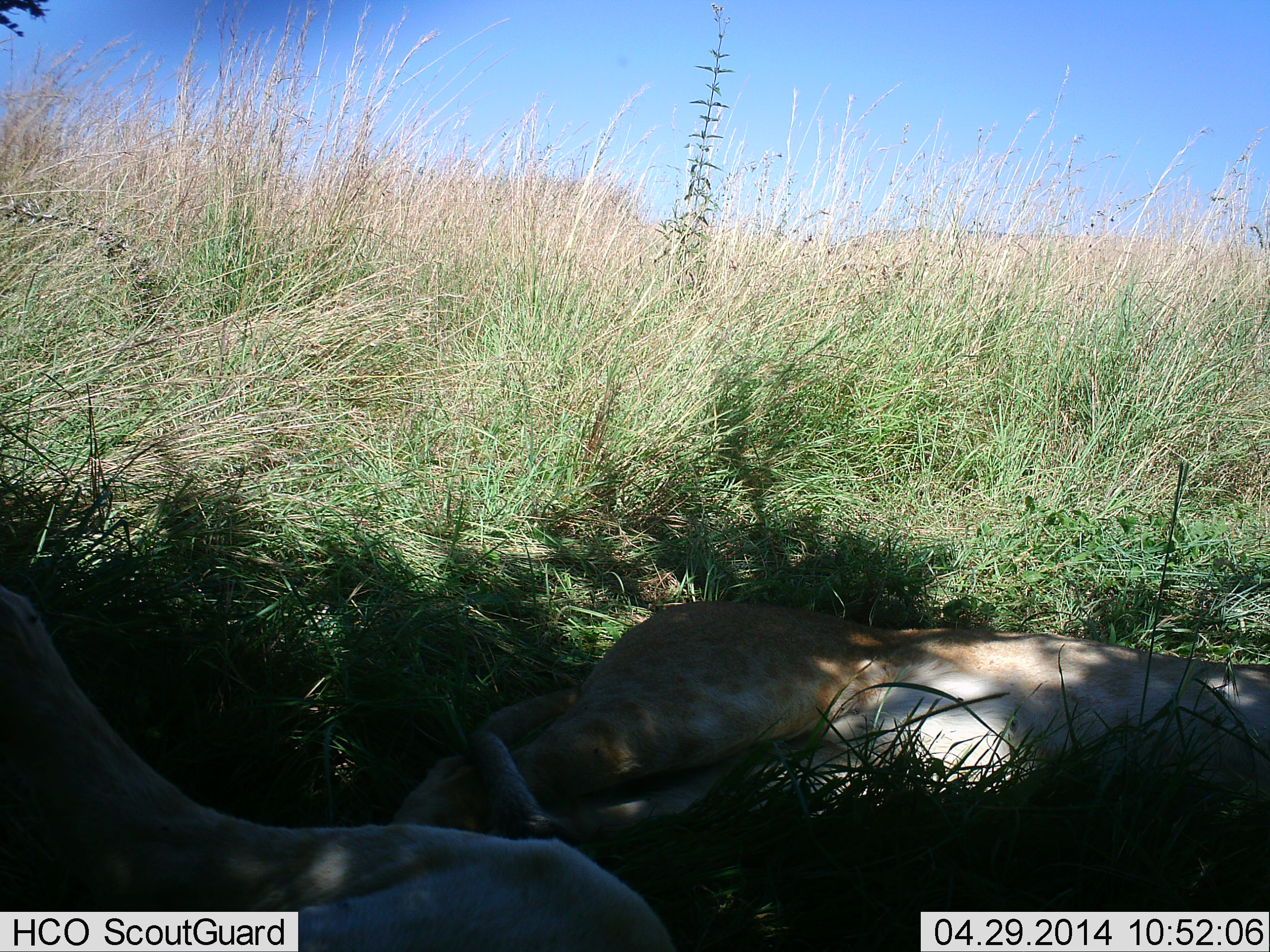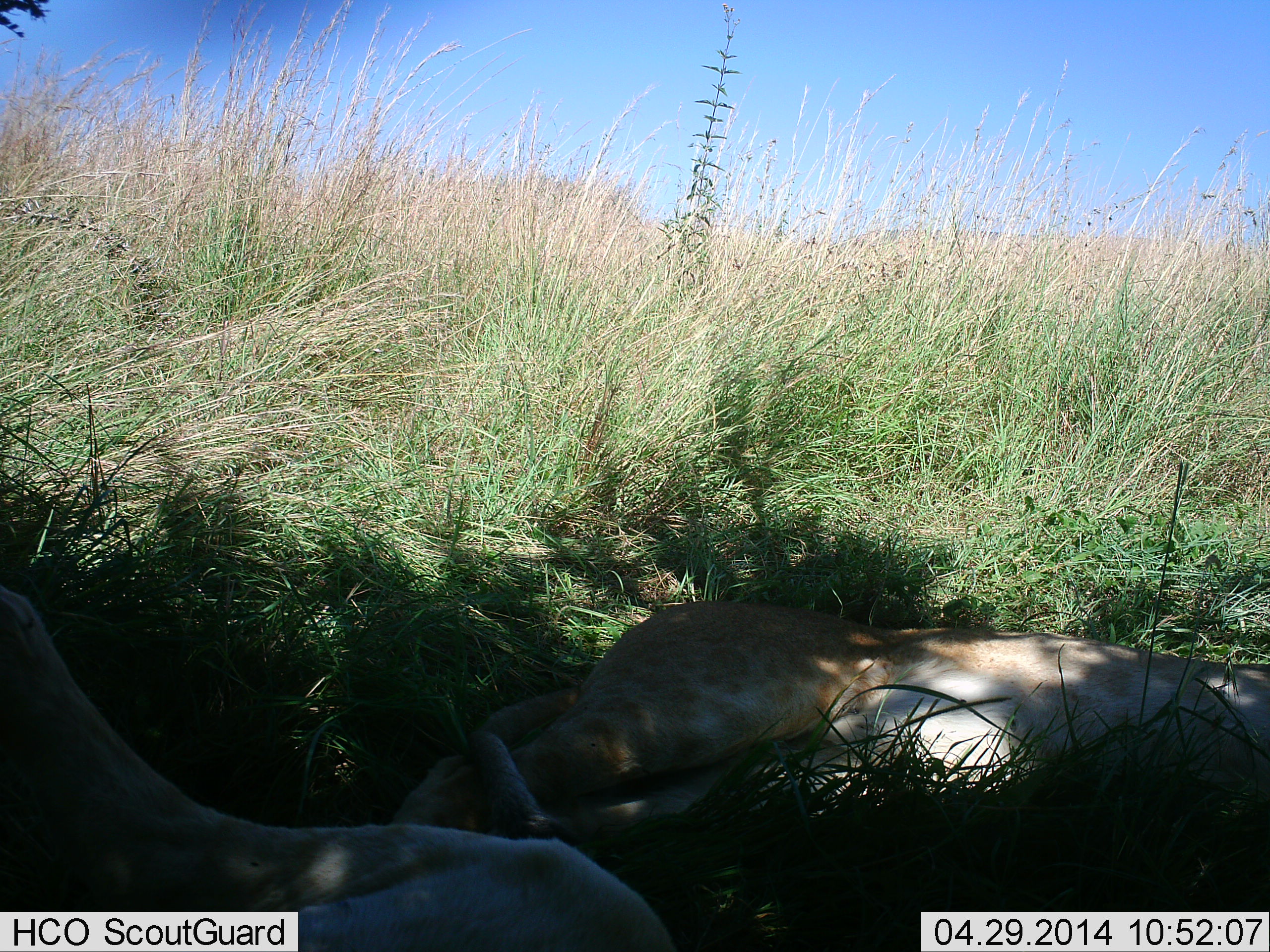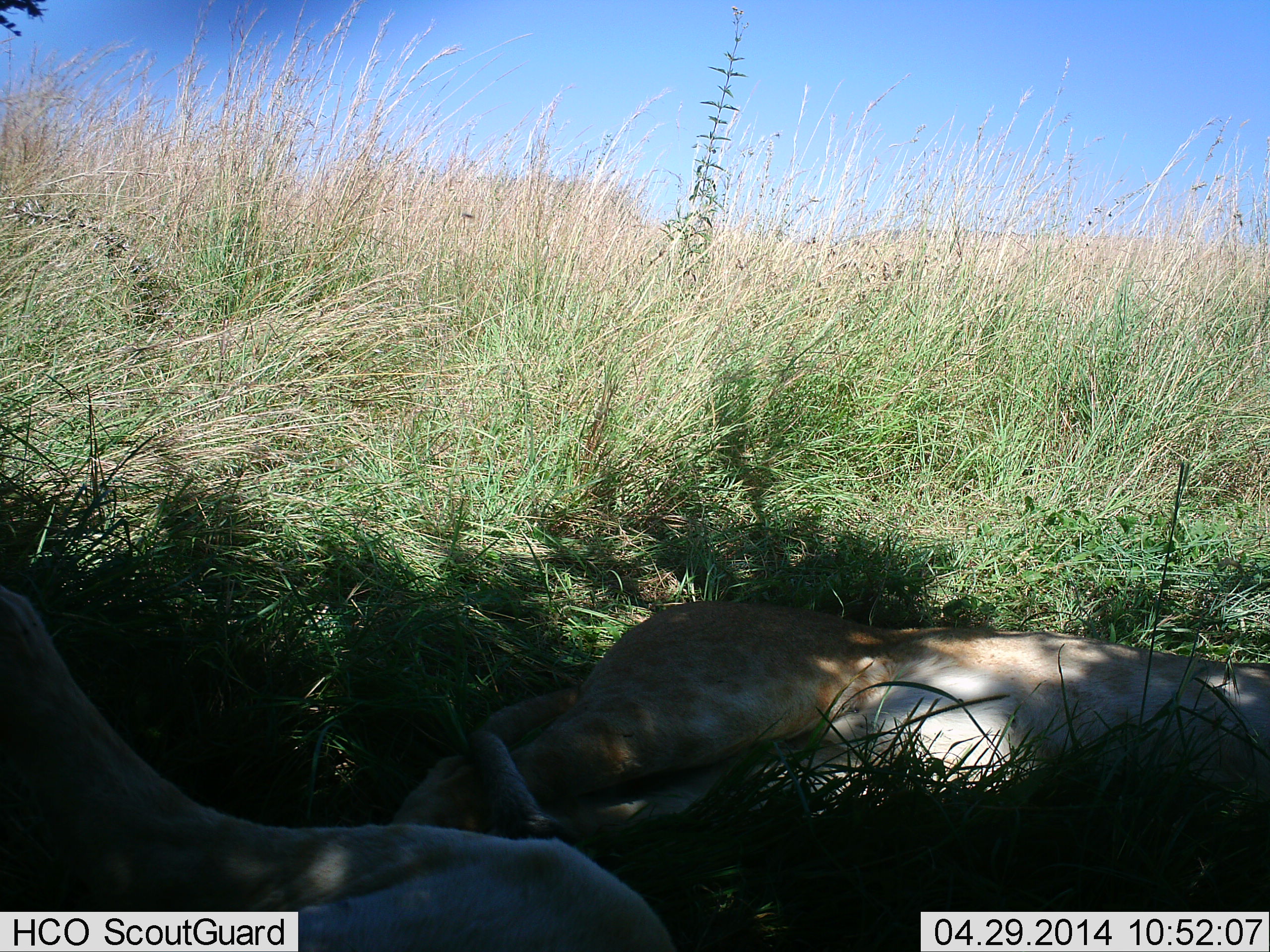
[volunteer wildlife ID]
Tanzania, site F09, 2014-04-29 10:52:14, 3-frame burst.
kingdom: Animalia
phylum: Chordata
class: Mammalia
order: Carnivora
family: Felidae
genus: Panthera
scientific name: Panthera leo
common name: lion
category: lionfemale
Lionfemale (lion) (Panthera leo), count 2. Behavior (volunteer vote fractions): standing 0%, resting 100%, moving 0%, interacting 0%. Young present (vote fraction): 0%. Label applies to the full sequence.